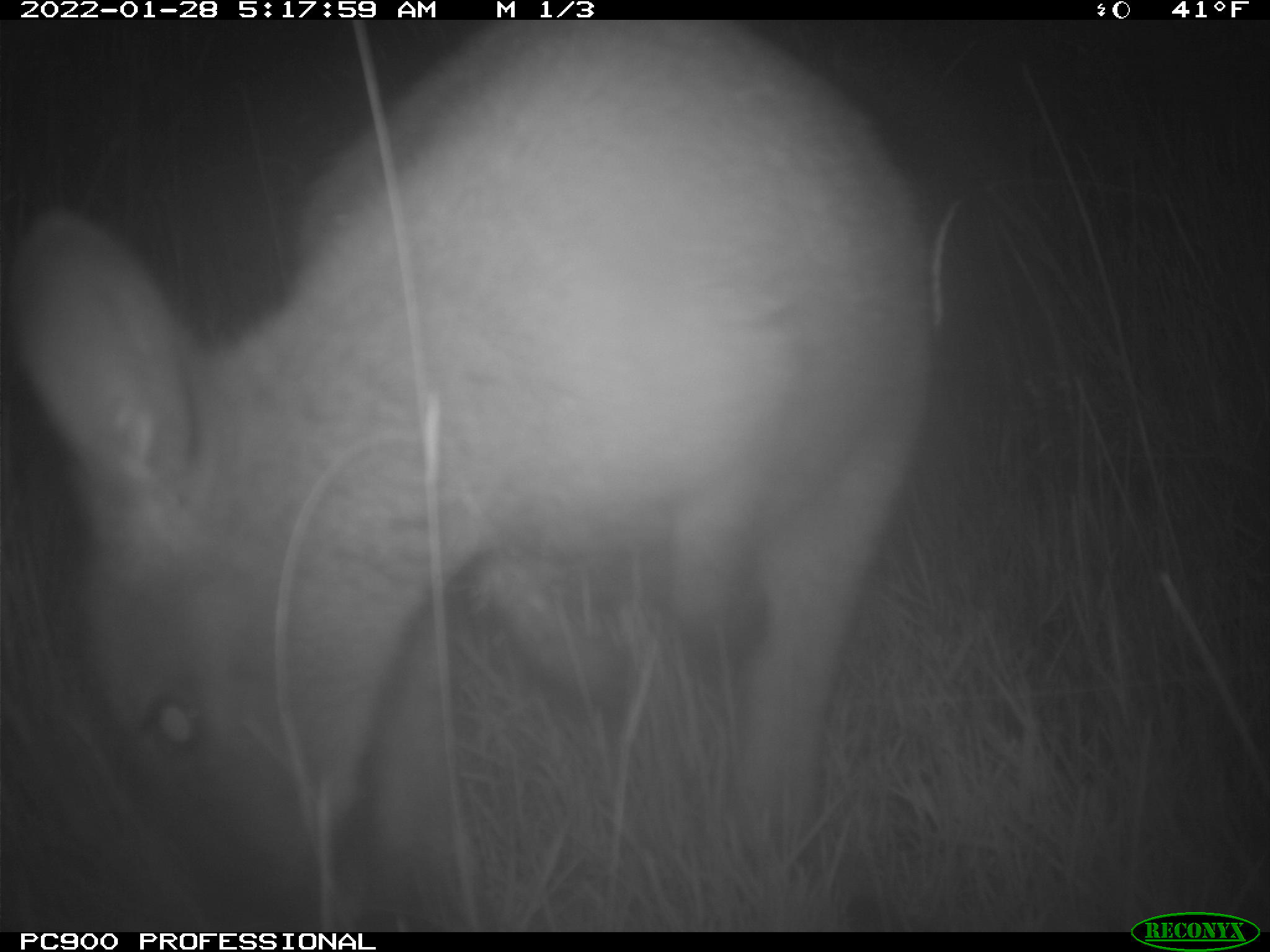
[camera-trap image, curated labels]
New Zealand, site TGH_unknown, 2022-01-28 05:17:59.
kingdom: Animalia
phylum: Chordata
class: Mammalia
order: Diprotodontia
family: Macropodidae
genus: Notamacropus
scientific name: Notamacropus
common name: wallaby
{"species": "wallaby (Notamacropus)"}